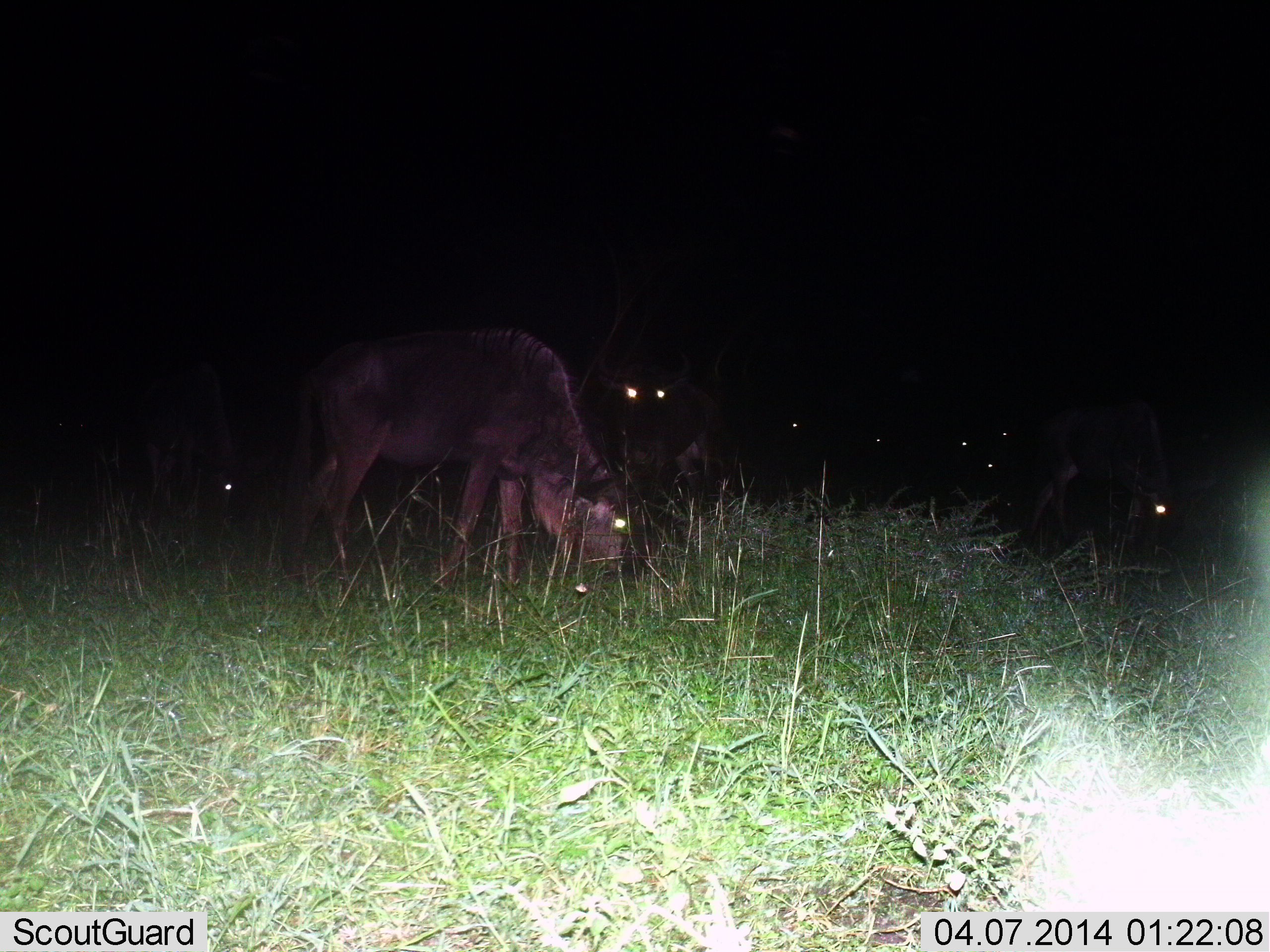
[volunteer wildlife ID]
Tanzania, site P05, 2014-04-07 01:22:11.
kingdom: Animalia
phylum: Chordata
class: Mammalia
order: Artiodactyla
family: Bovidae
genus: Connochaetes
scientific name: Connochaetes taurinus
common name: blue wildebeest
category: wildebeest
Wildebeest (blue wildebeest) (Connochaetes taurinus), count 4. Behavior (volunteer vote fractions): standing 70%, resting 0%, moving 0%, interacting 0%. Young present (vote fraction): 0%. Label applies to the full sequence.